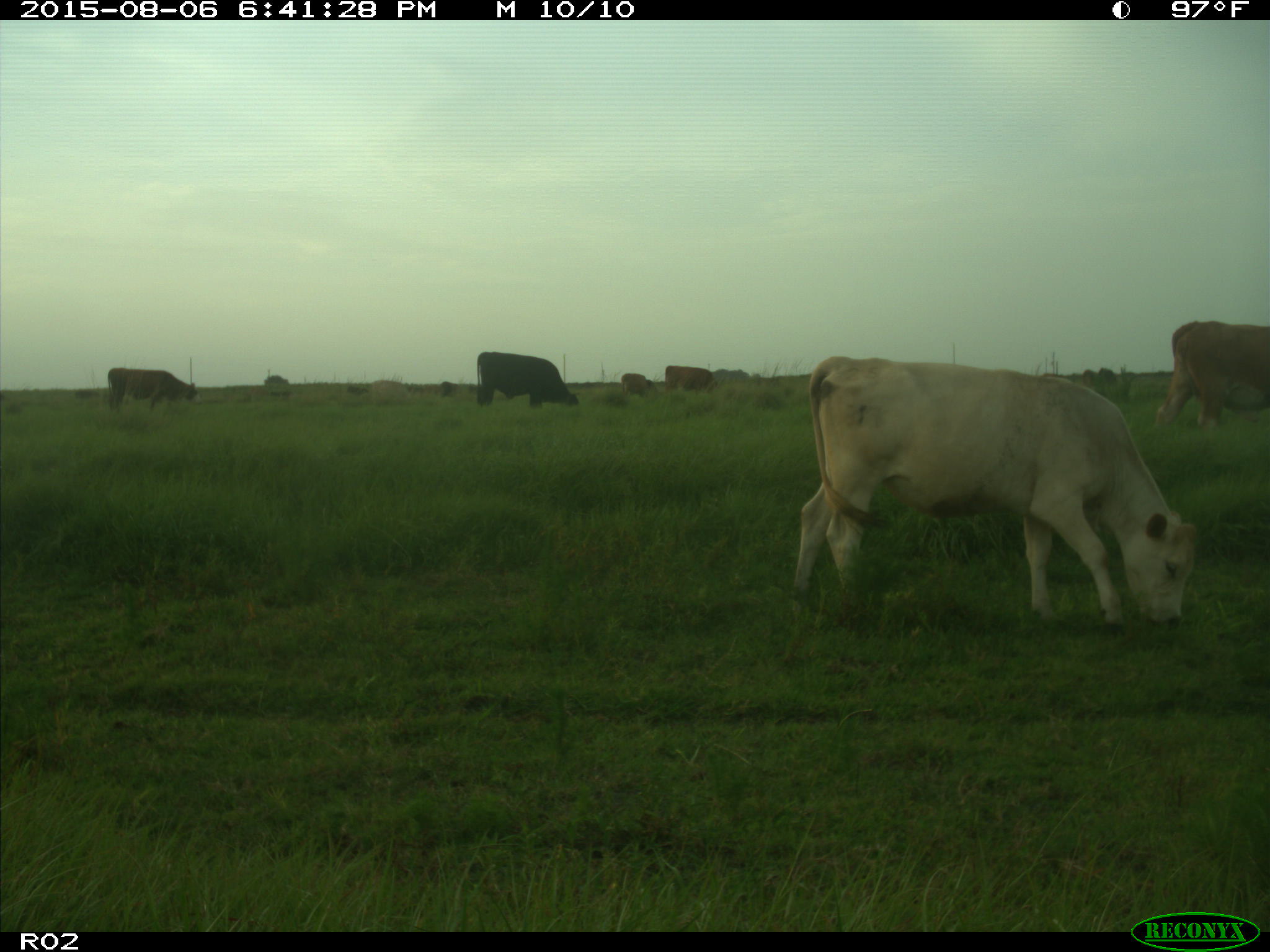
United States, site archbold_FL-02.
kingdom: Animalia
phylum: Chordata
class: Mammalia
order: Artiodactyla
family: Bovidae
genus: Bos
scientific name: Bos taurus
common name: domestic cow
Bos taurus (domestic cow).